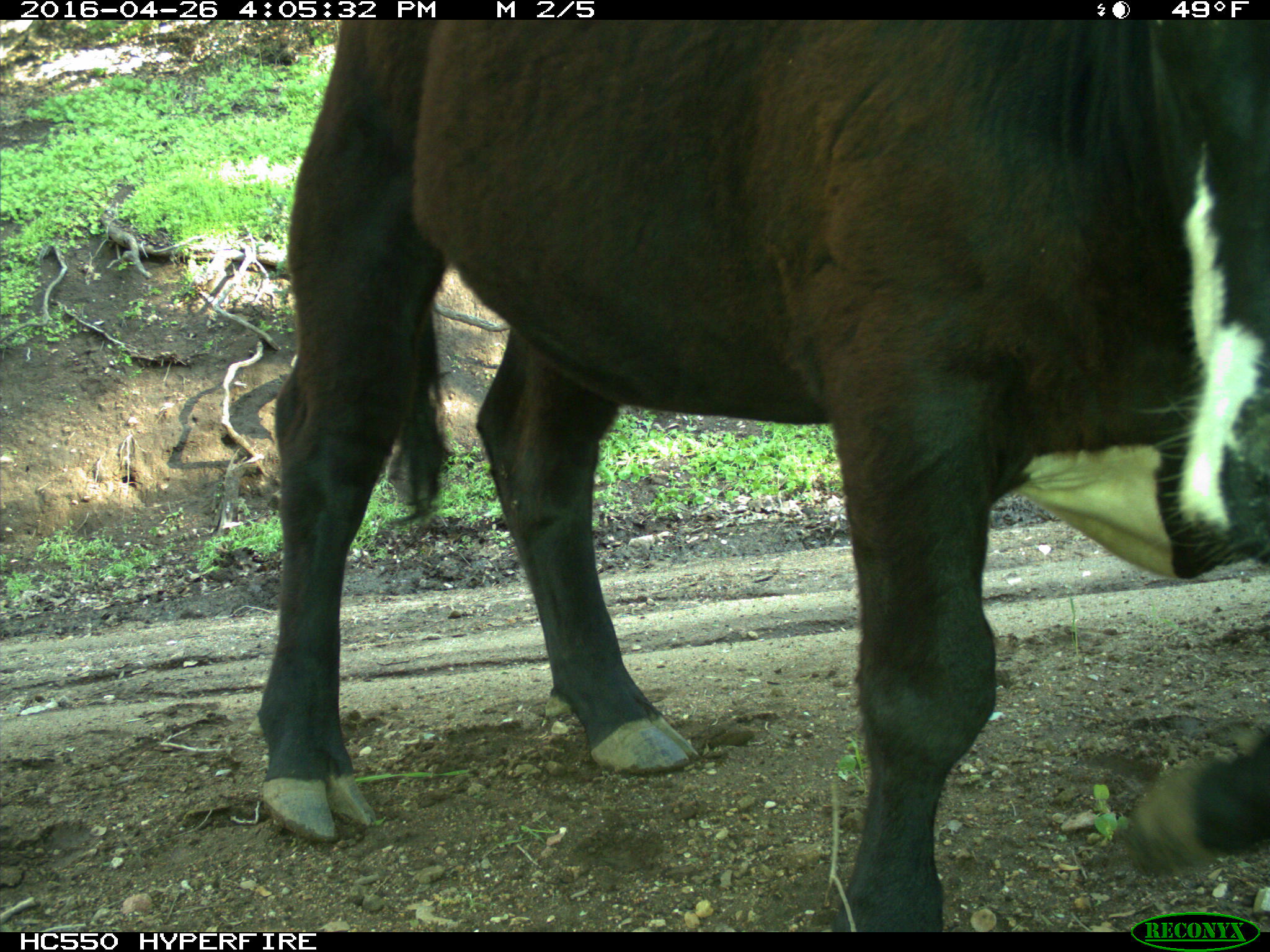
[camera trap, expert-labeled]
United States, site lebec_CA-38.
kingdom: Animalia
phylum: Chordata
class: Mammalia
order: Artiodactyla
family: Bovidae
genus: Bos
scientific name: Bos taurus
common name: domestic cow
Bos taurus (domestic cow).